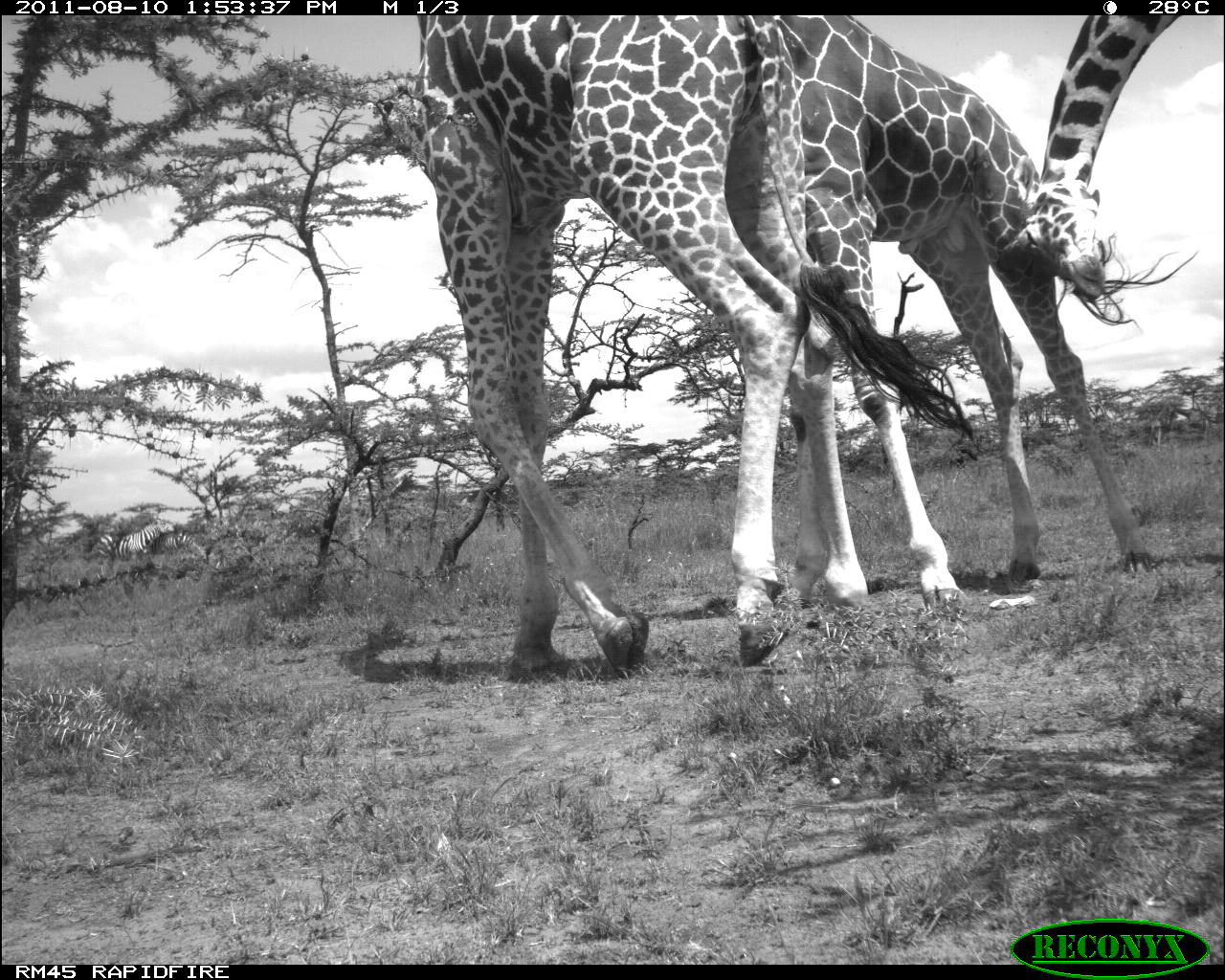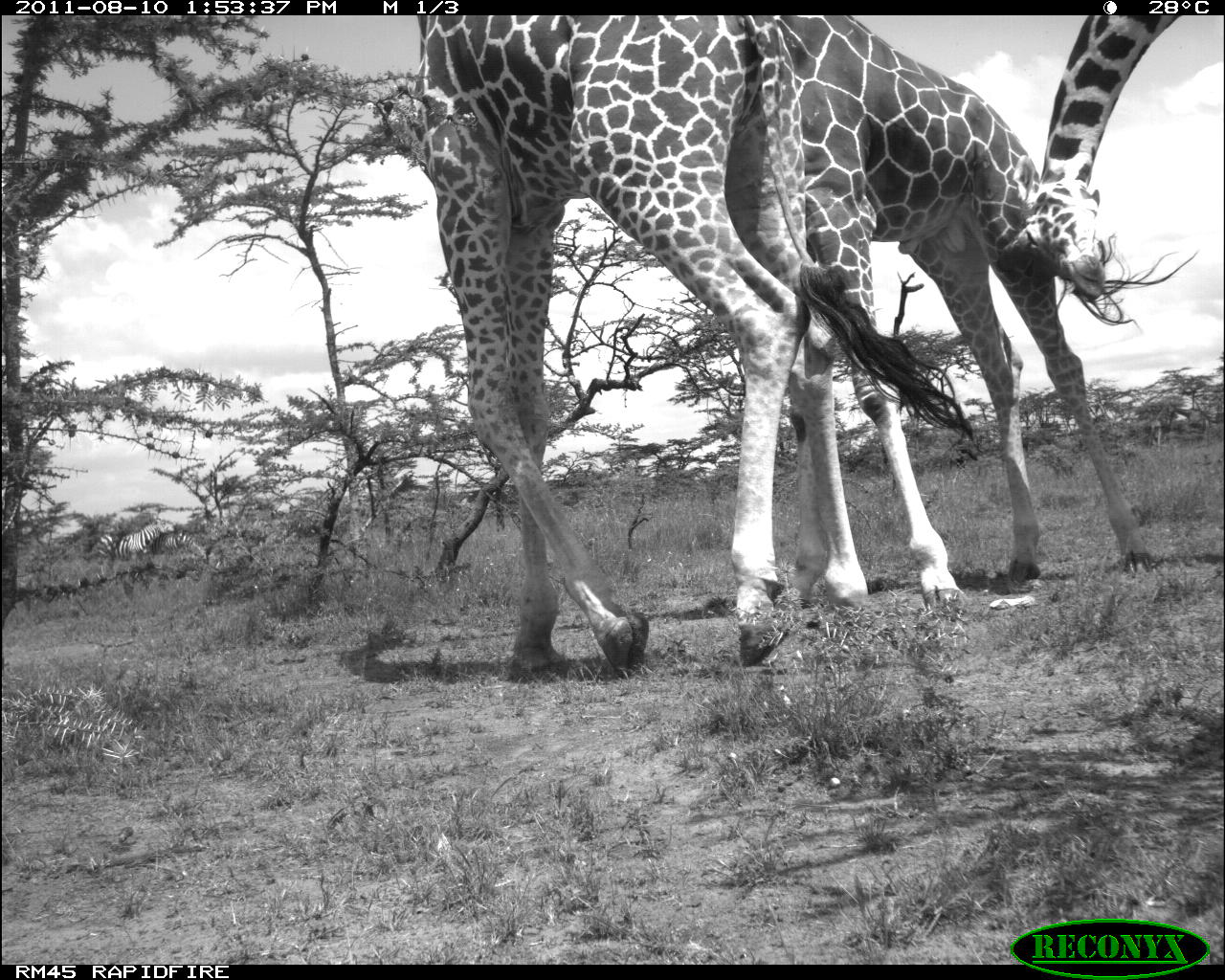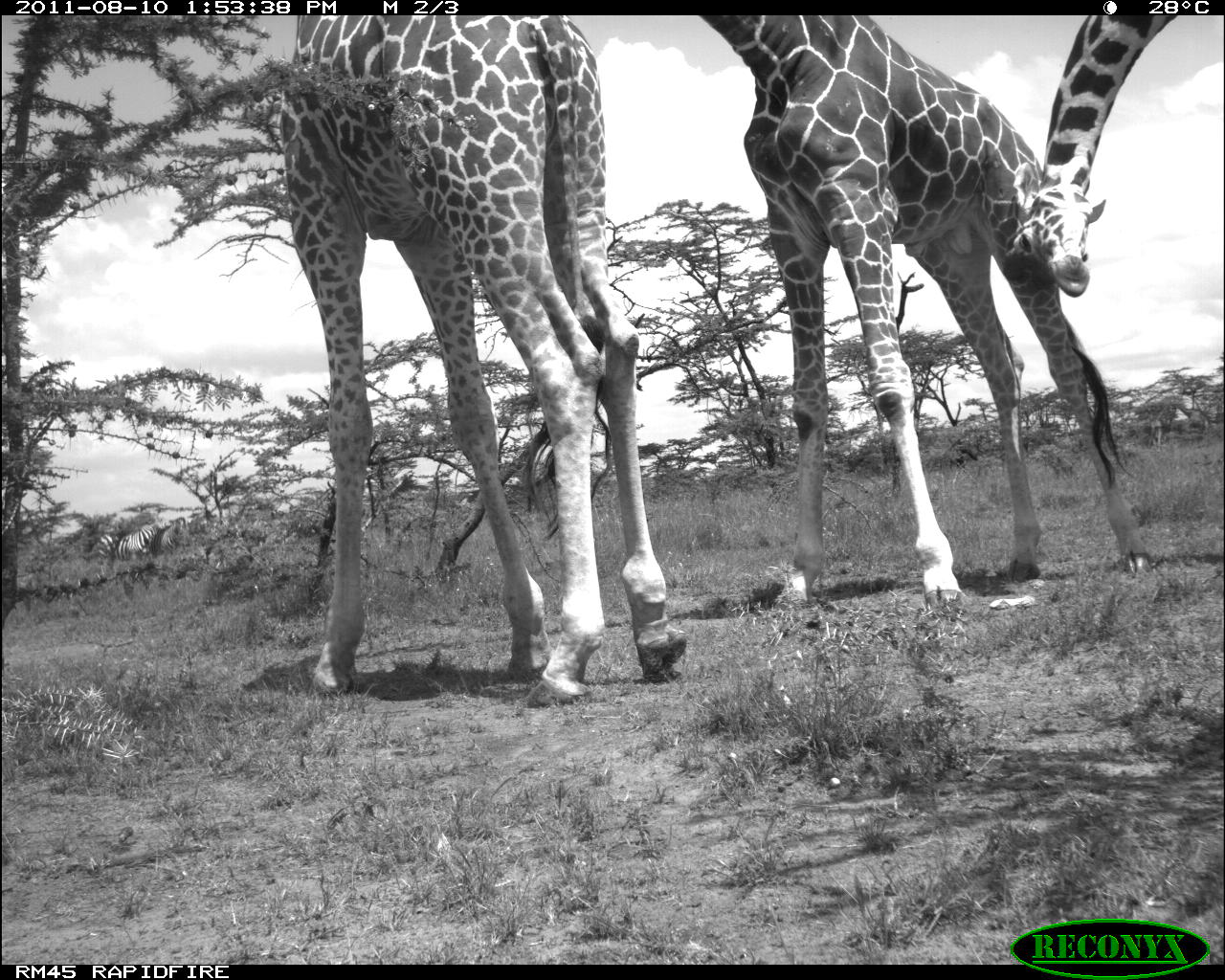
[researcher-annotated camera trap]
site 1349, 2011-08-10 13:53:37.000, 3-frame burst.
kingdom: Animalia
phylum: Chordata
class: Mammalia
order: Artiodactyla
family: Giraffidae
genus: Giraffa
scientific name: Giraffa camelopardalis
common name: giraffe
Giraffa camelopardalis (giraffe), count 3.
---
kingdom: Animalia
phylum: Chordata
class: Mammalia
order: Perissodactyla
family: Equidae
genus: Equus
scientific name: Equus quagga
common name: plains zebra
Equus quagga (plains zebra), count 2.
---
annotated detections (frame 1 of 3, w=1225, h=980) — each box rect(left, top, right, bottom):
giraffa camelopardalis: rect(416, 12, 865, 678); rect(775, 12, 1201, 614); rect(1003, 14, 1224, 293)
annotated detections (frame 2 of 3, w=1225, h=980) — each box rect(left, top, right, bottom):
equus quagga: rect(414, 12, 970, 682); rect(768, 15, 1201, 612); rect(1003, 14, 1225, 300)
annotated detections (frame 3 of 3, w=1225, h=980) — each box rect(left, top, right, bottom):
giraffa camelopardalis: rect(276, 15, 689, 709); rect(703, 12, 1148, 609); rect(1001, 14, 1178, 296)